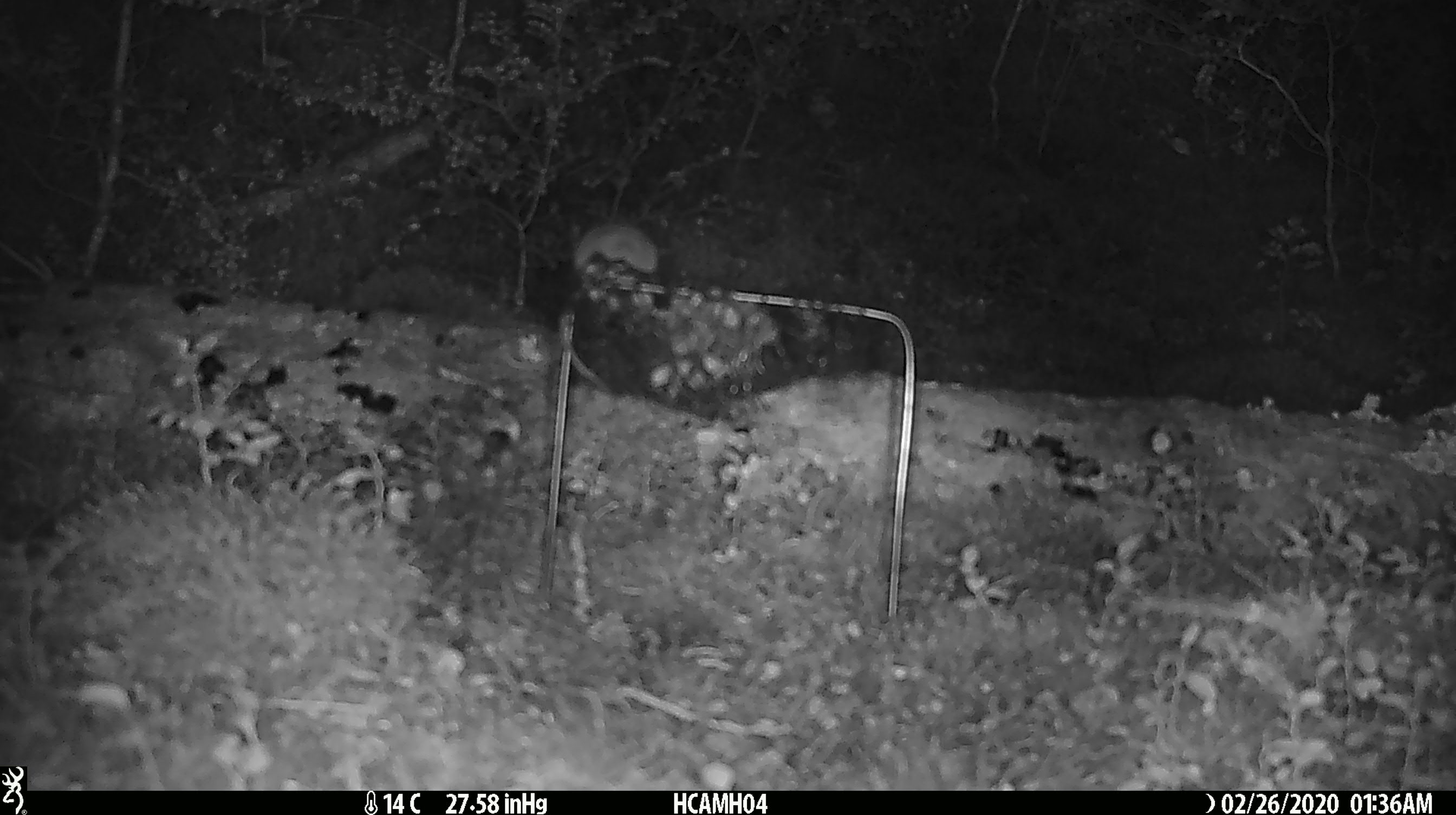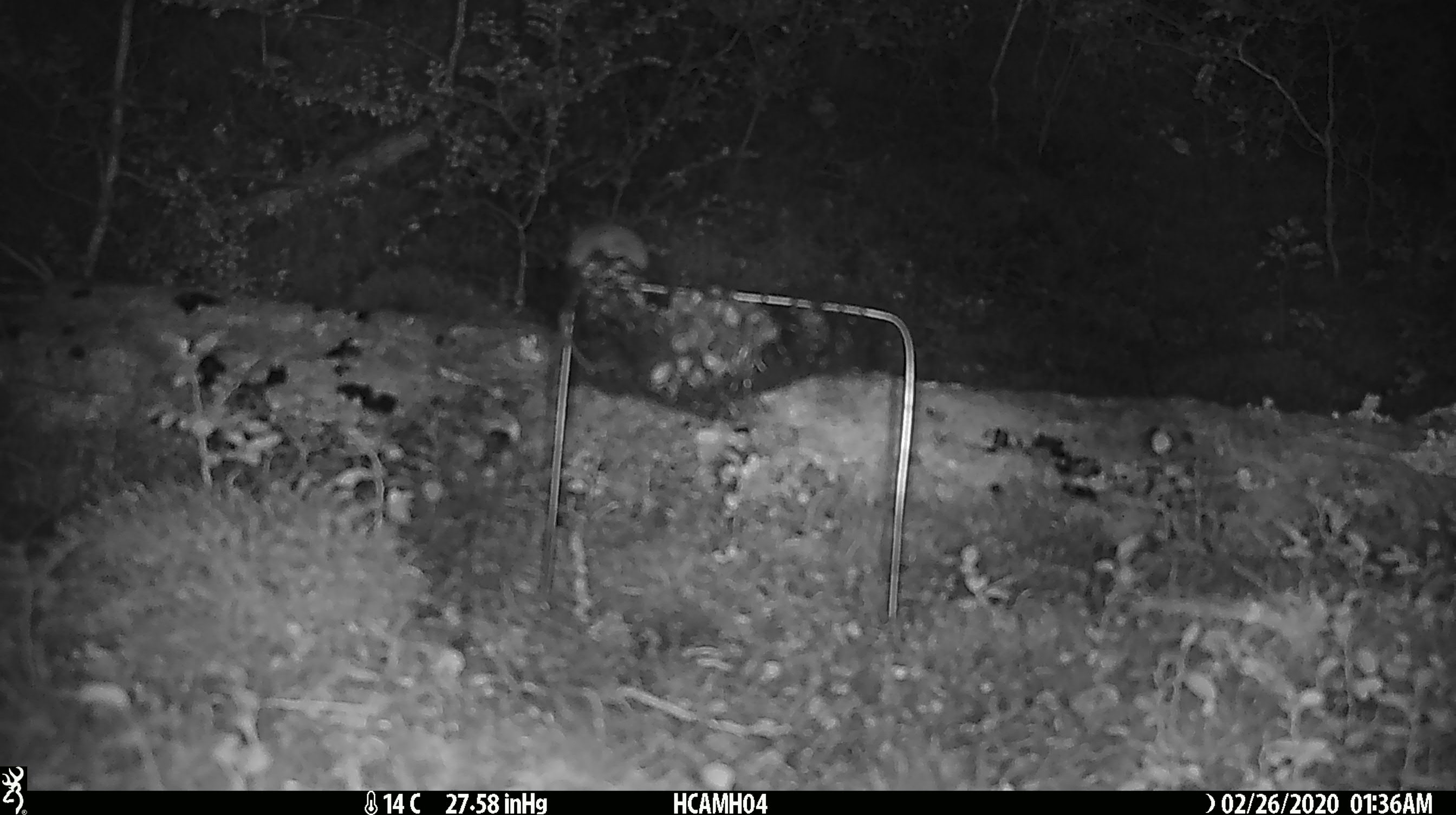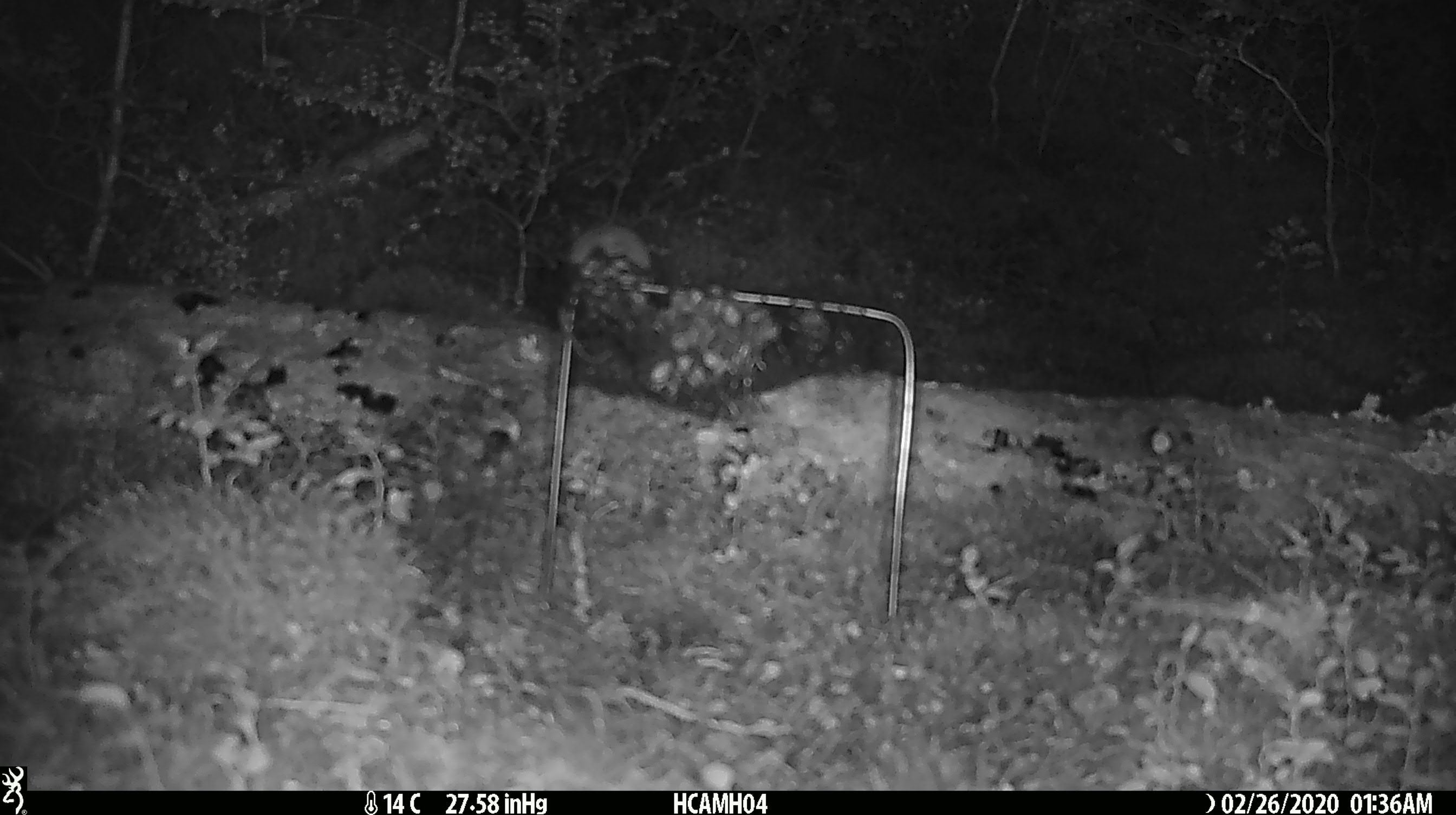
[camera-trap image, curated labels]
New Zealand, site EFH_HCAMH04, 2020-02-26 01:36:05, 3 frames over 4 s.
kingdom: Animalia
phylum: Chordata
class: Mammalia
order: Rodentia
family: Muridae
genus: Mus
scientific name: Mus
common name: mouse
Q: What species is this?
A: Mouse (Mus).